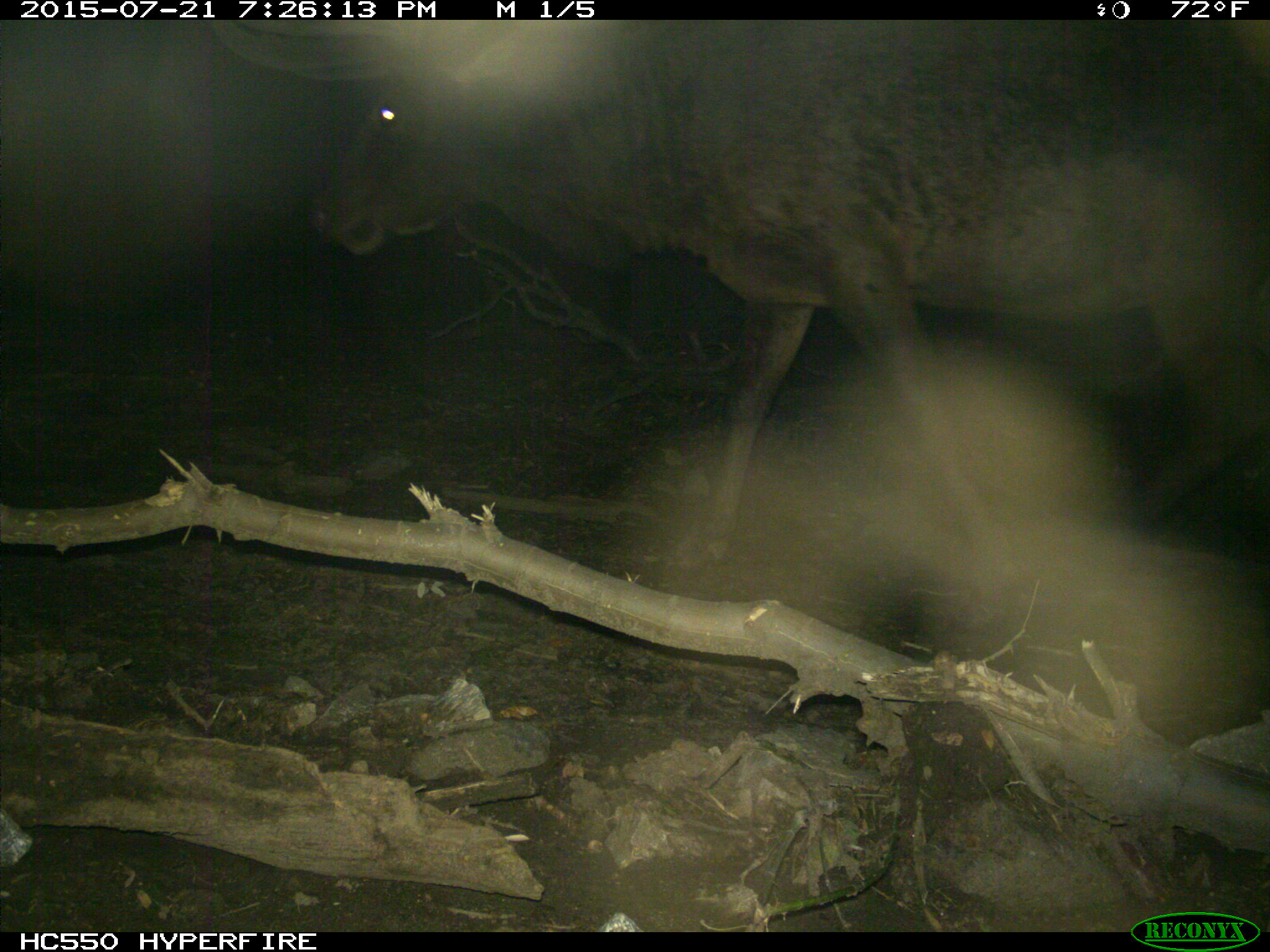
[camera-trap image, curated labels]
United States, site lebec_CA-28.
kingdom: Animalia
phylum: Chordata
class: Mammalia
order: Artiodactyla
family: Cervidae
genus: Cervus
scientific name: Cervus canadensis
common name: elk